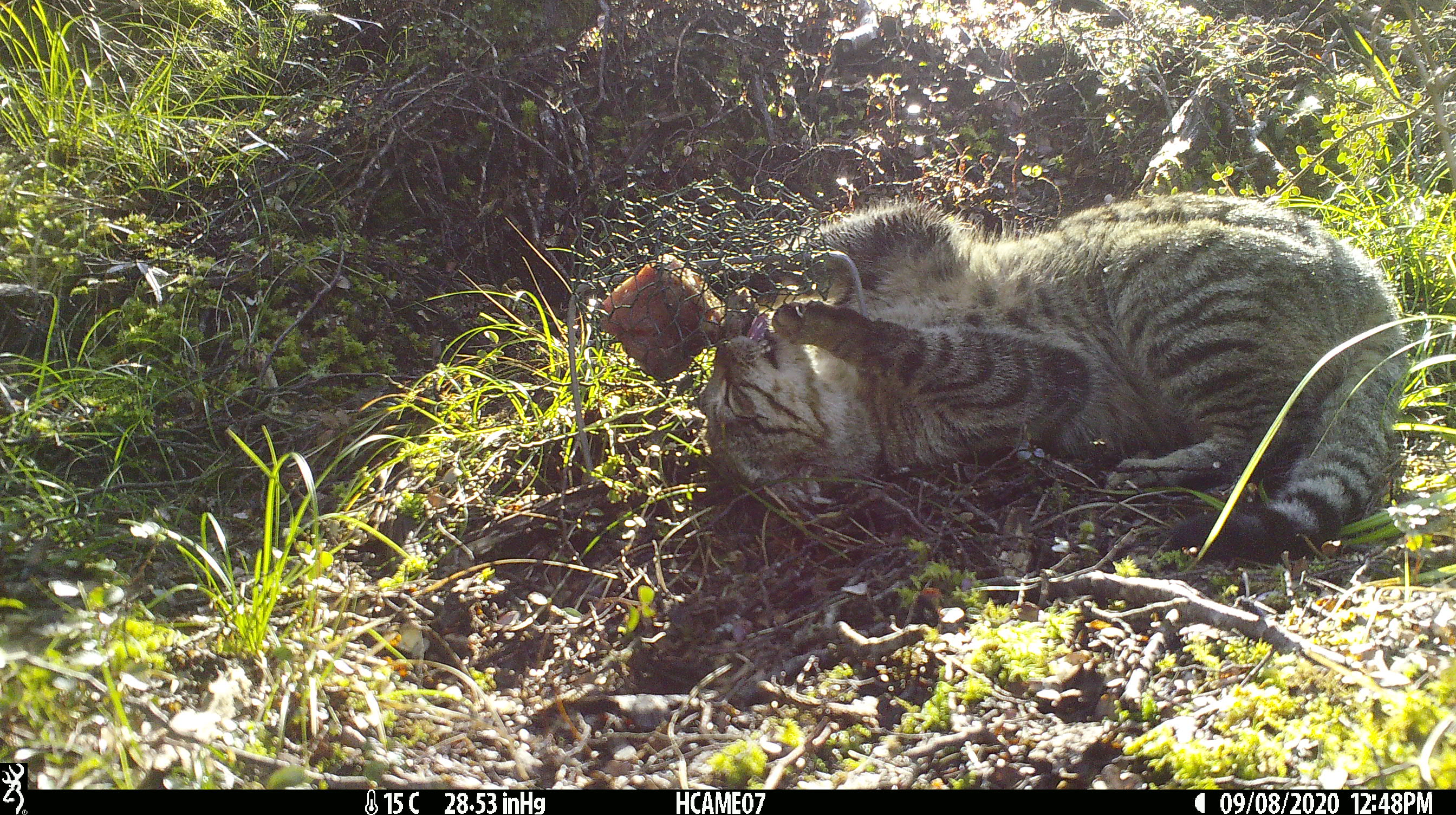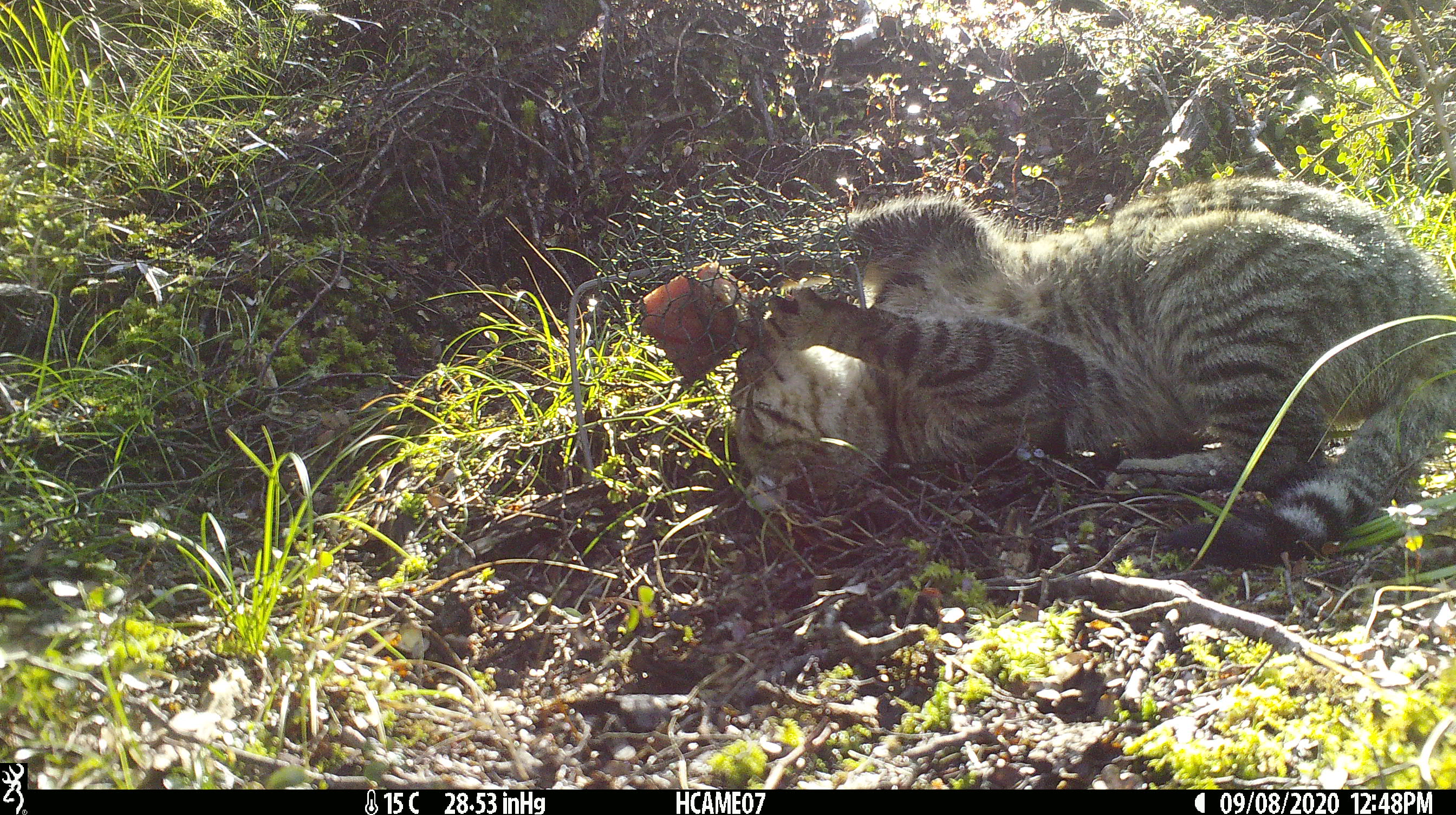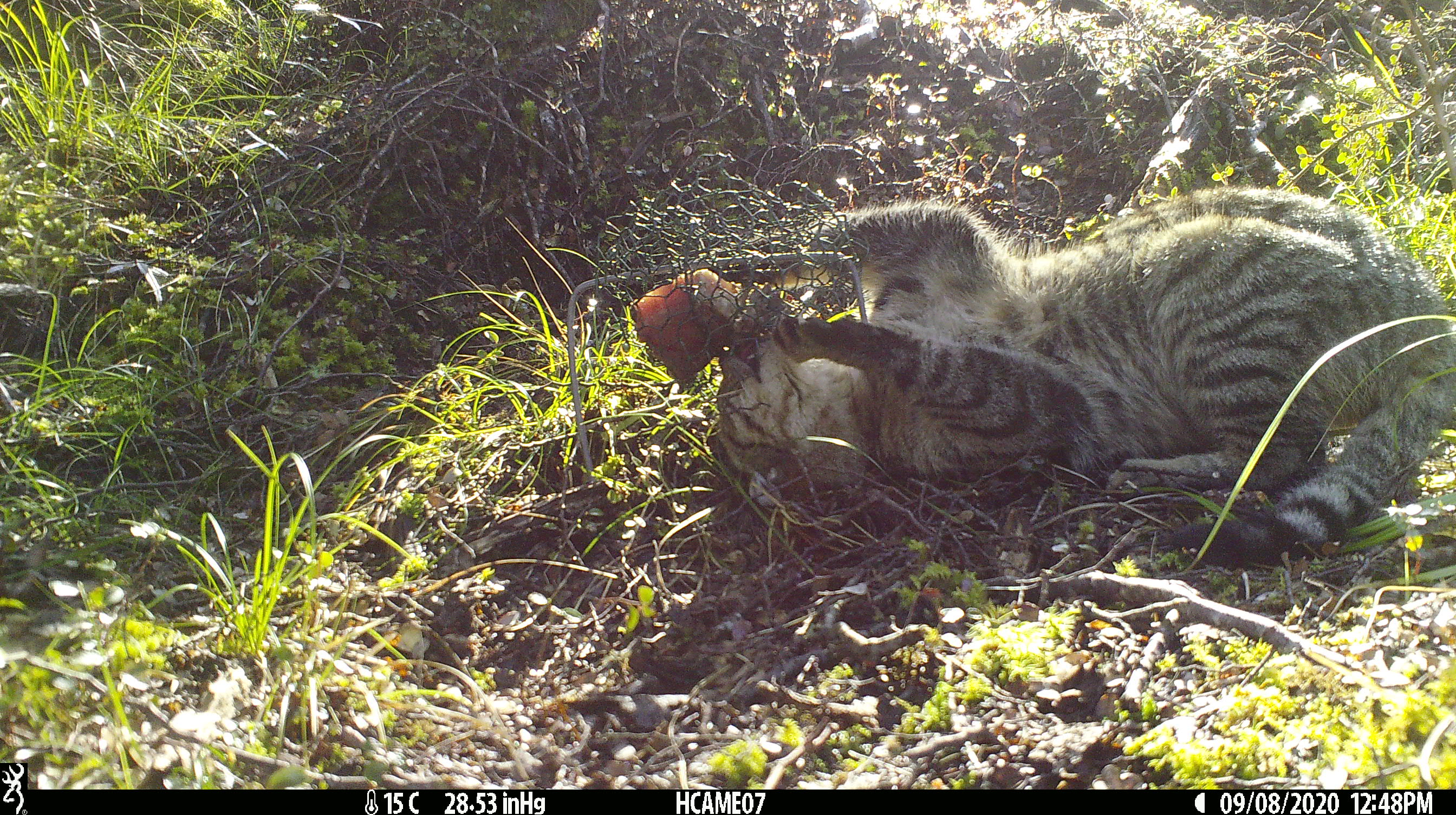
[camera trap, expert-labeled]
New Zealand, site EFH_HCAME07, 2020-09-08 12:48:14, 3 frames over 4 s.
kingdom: Animalia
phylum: Chordata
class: Mammalia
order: Carnivora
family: Felidae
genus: Felis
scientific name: Felis catus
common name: domestic cat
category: cat